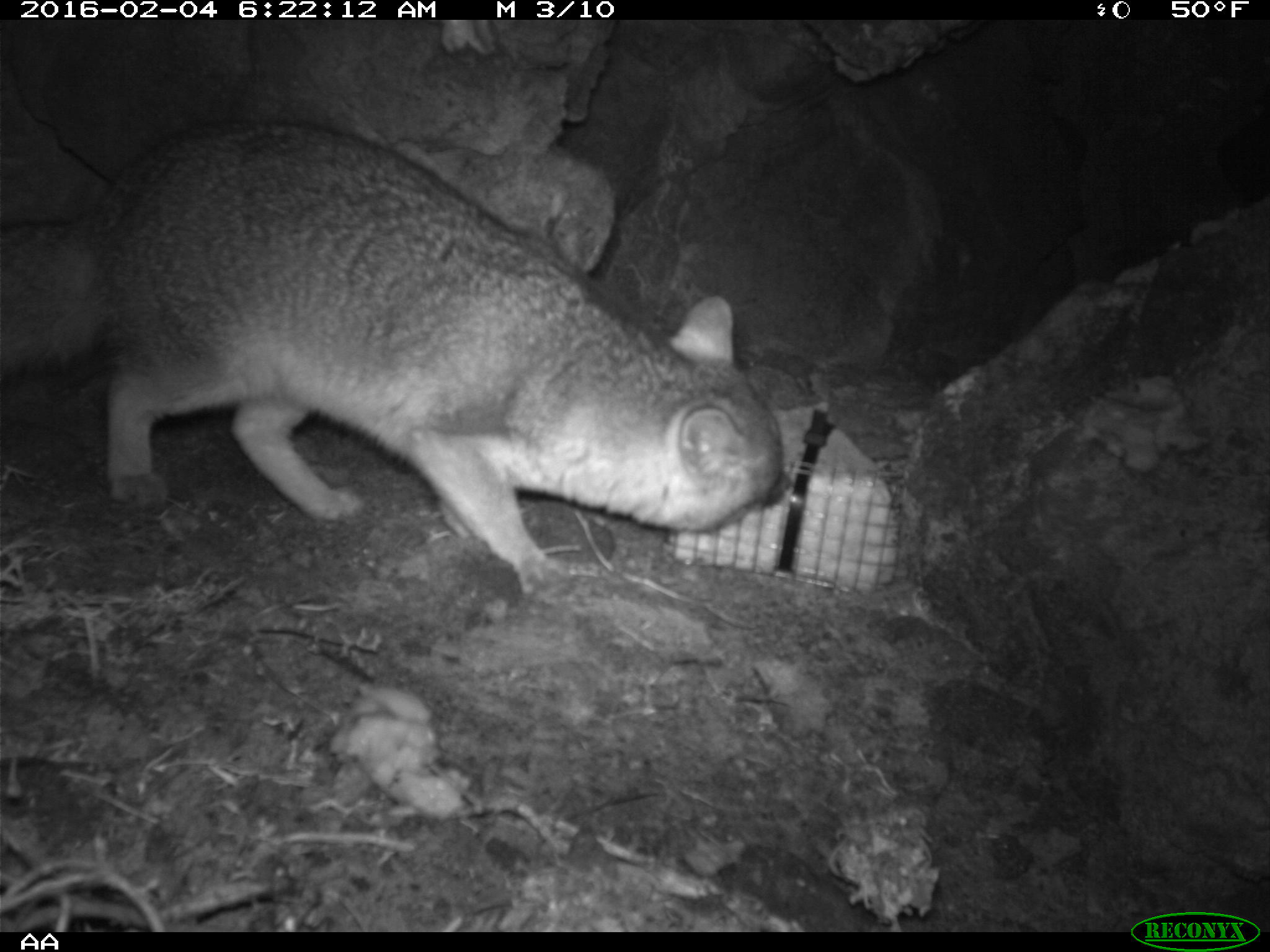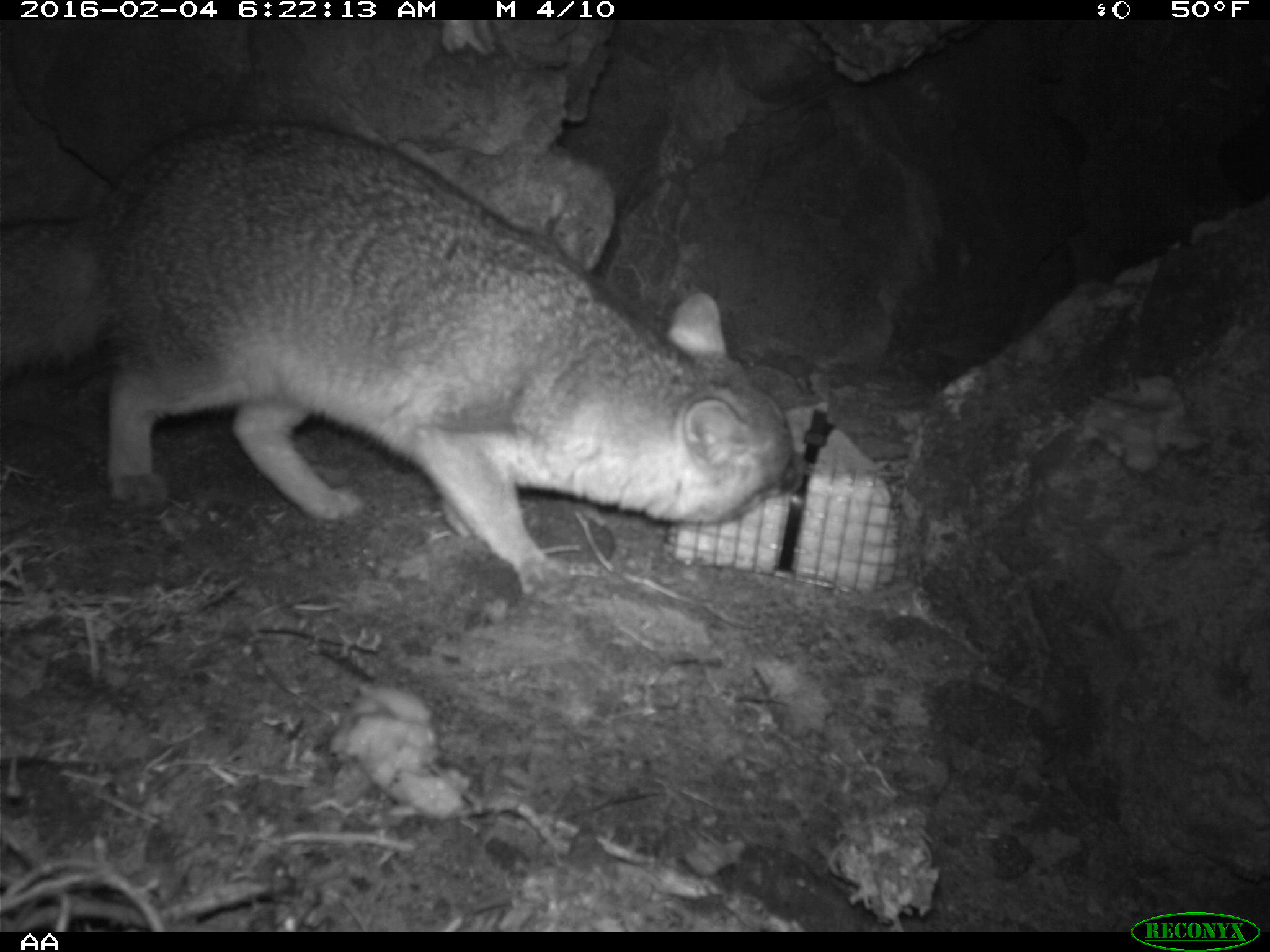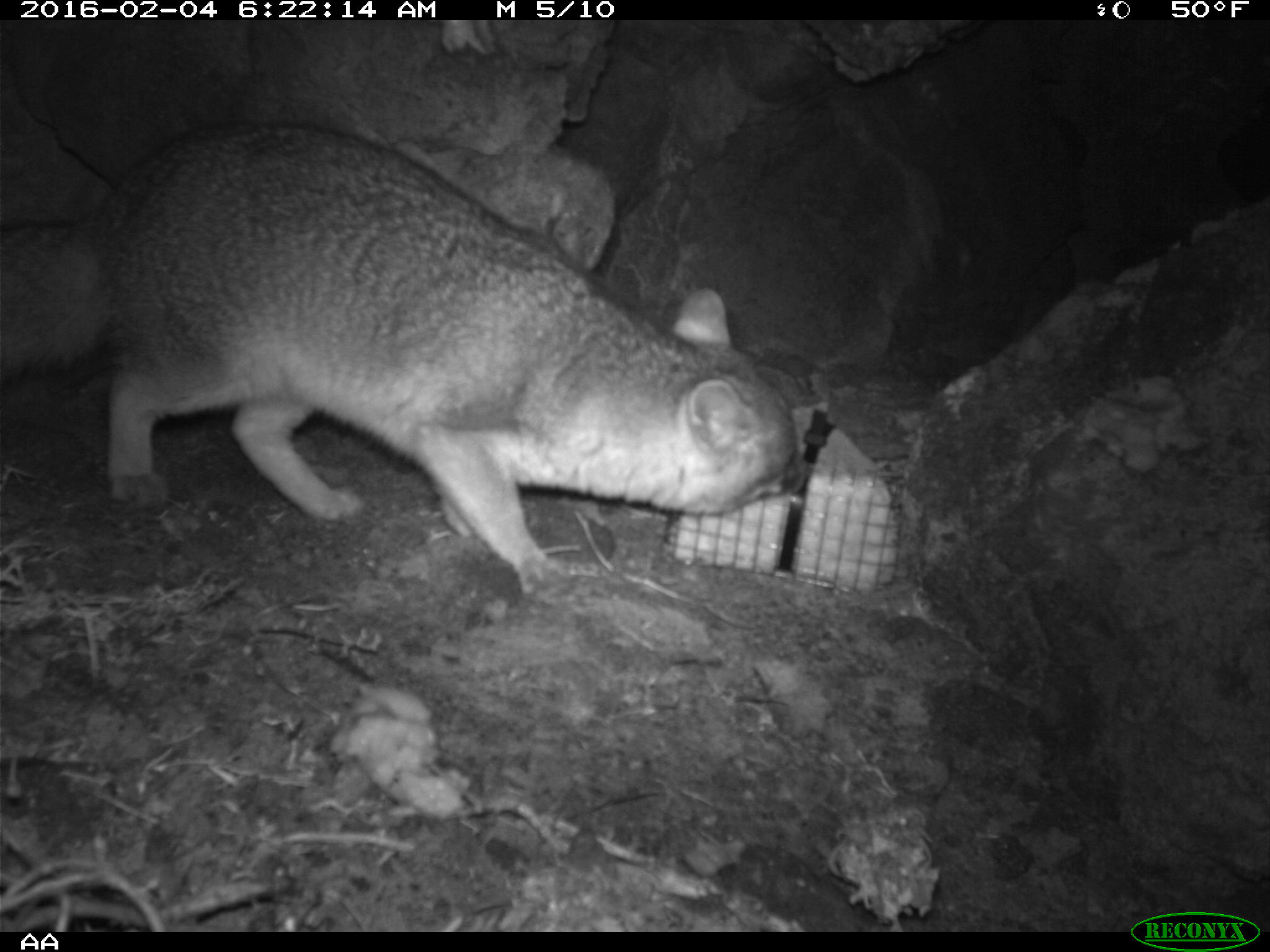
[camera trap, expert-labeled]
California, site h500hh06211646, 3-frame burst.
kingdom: Animalia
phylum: Chordata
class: Mammalia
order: Carnivora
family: Canidae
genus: Urocyon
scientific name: Urocyon littoralis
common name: island fox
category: fox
Fox (island fox) (Urocyon littoralis).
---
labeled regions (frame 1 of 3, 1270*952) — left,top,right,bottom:
fox: 0,116,794,606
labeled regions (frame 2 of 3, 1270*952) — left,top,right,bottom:
fox: 0,120,806,589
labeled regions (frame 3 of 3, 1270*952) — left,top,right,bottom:
fox: 0,122,807,591